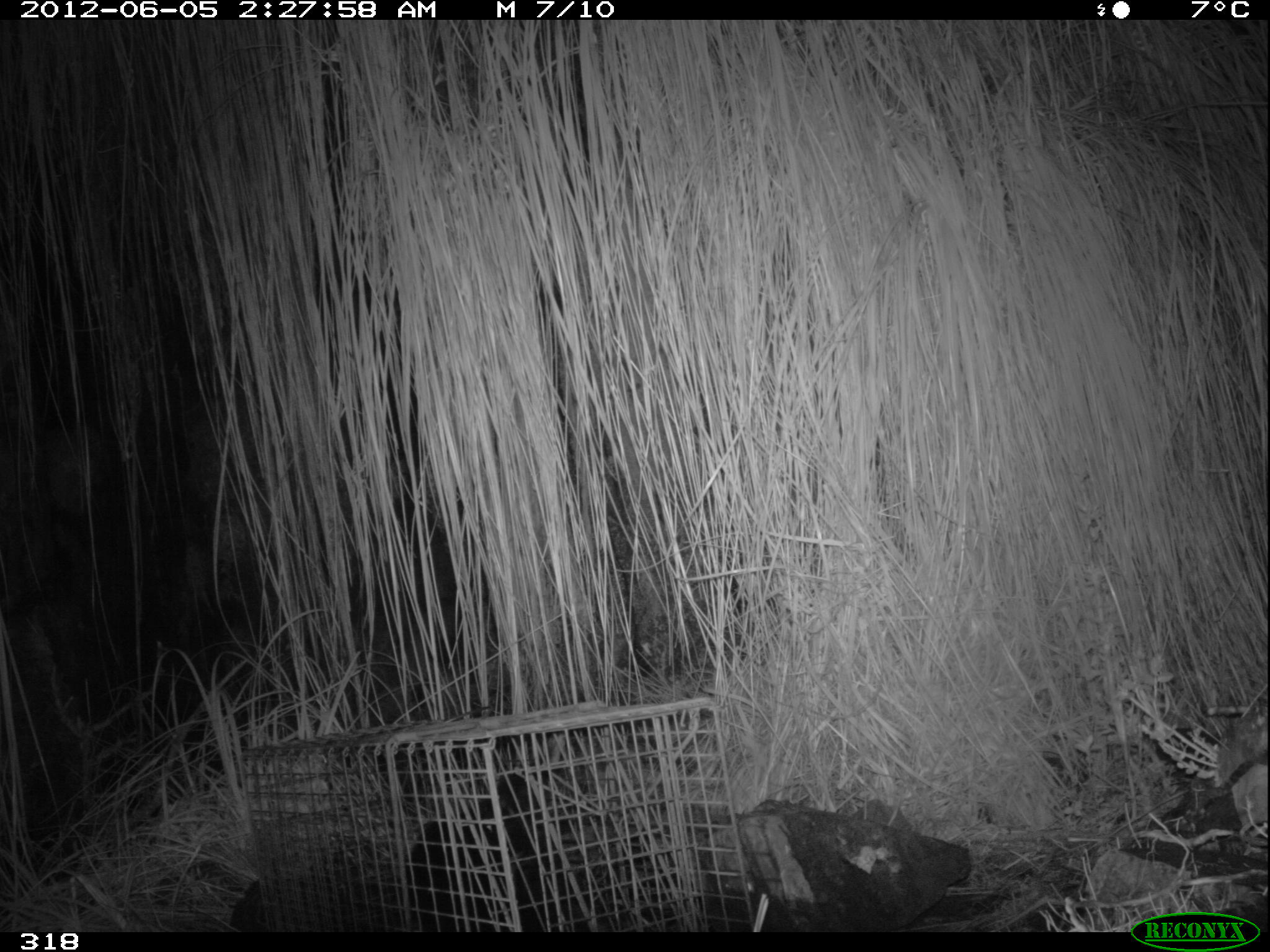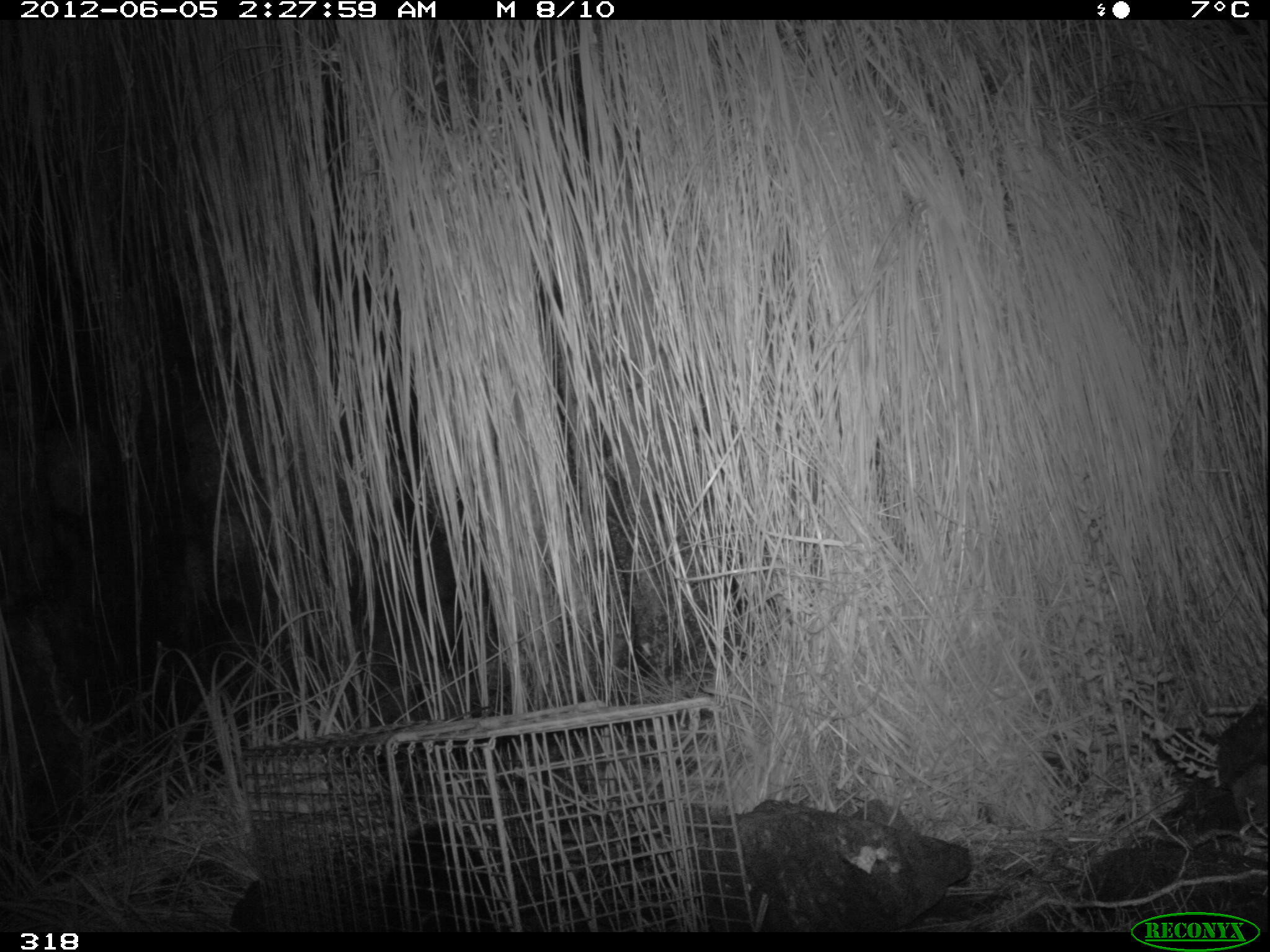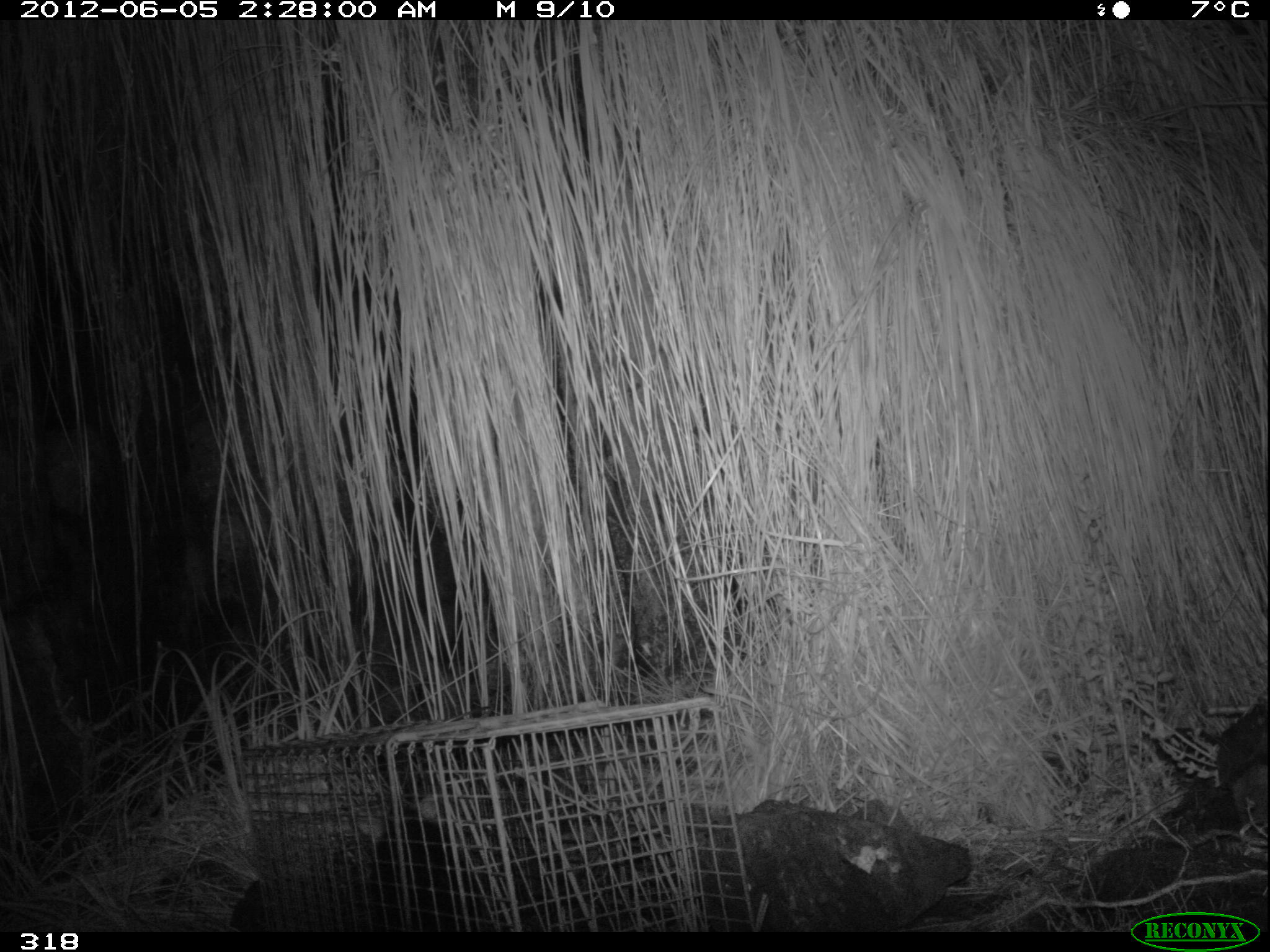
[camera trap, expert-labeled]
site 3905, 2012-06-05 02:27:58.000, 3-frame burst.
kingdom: Animalia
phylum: Chordata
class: Mammalia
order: Didelphimorphia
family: Didelphidae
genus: Didelphis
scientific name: Didelphis pernigra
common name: andean white-eared opossum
Didelphis pernigra (andean white-eared opossum).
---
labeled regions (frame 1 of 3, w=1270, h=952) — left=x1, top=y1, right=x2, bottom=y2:
didelphis pernigra: left=404, top=771, right=617, bottom=932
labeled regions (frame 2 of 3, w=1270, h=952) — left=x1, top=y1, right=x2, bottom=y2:
didelphis pernigra: left=379, top=823, right=499, bottom=931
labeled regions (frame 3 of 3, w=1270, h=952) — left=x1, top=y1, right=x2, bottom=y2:
didelphis pernigra: left=371, top=787, right=501, bottom=932